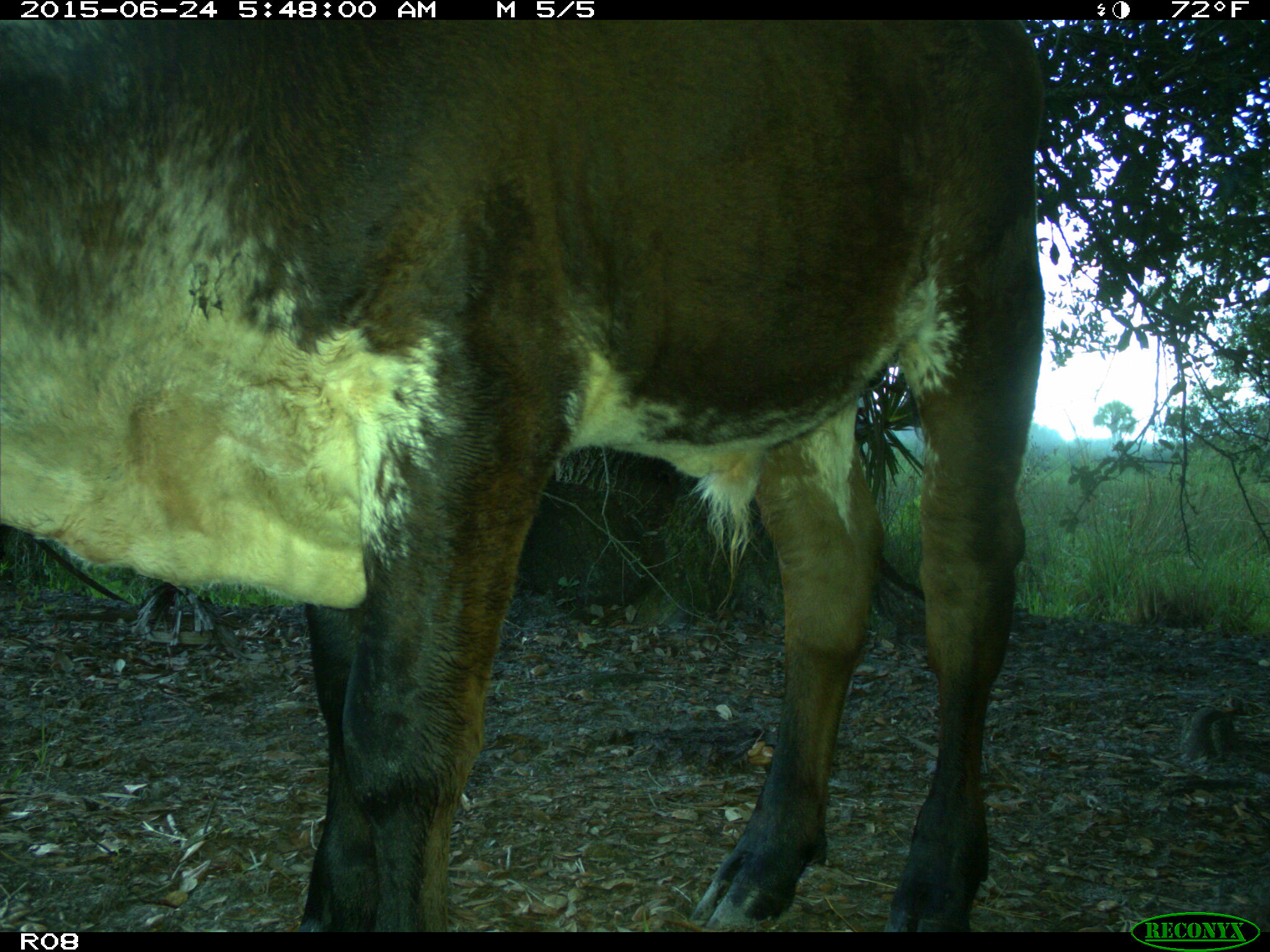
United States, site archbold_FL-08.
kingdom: Animalia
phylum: Chordata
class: Mammalia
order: Artiodactyla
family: Bovidae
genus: Bos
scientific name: Bos taurus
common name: domestic cow